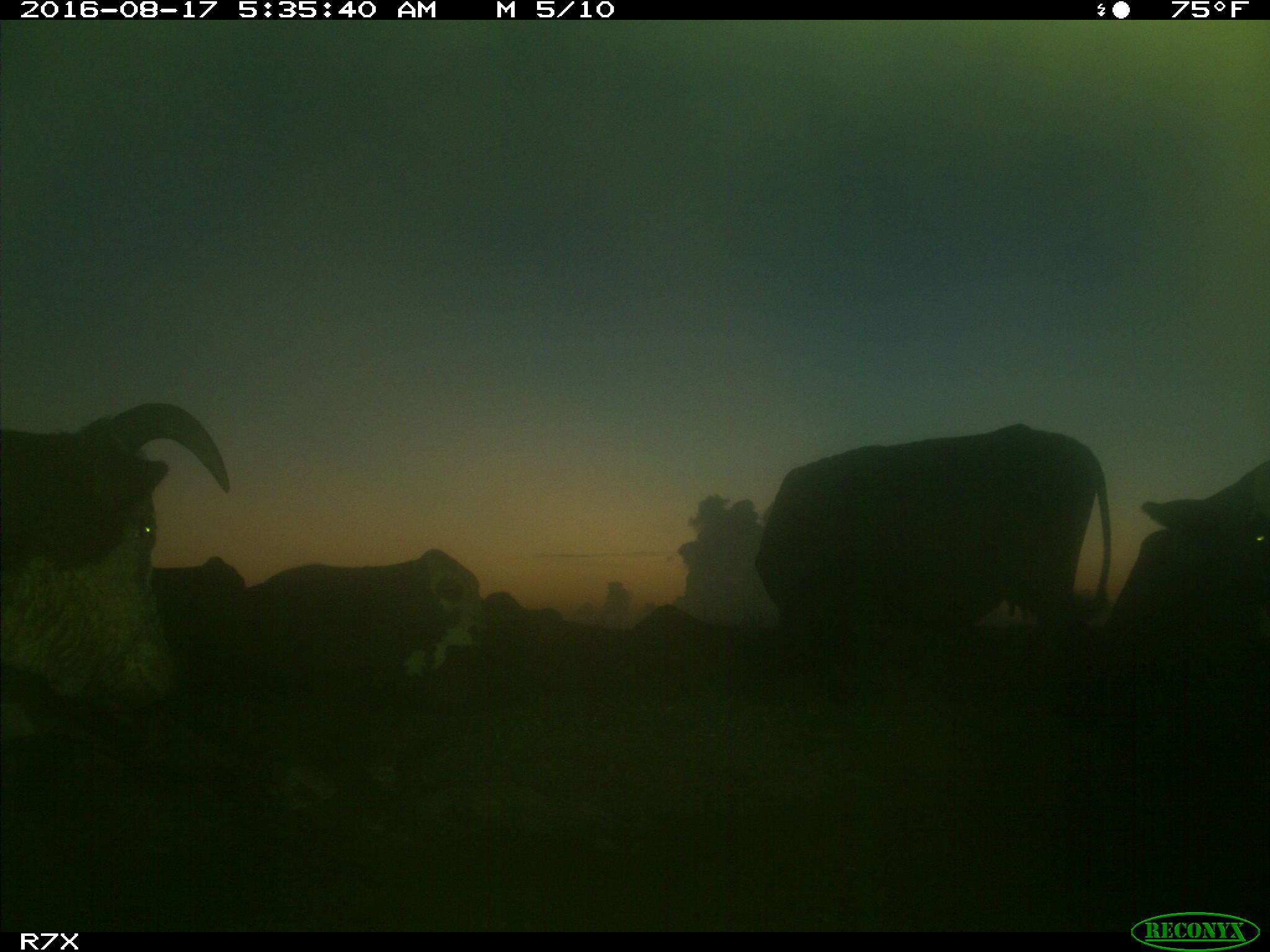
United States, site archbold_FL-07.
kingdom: Animalia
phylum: Chordata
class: Mammalia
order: Artiodactyla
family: Bovidae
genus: Bos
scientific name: Bos taurus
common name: domestic cow